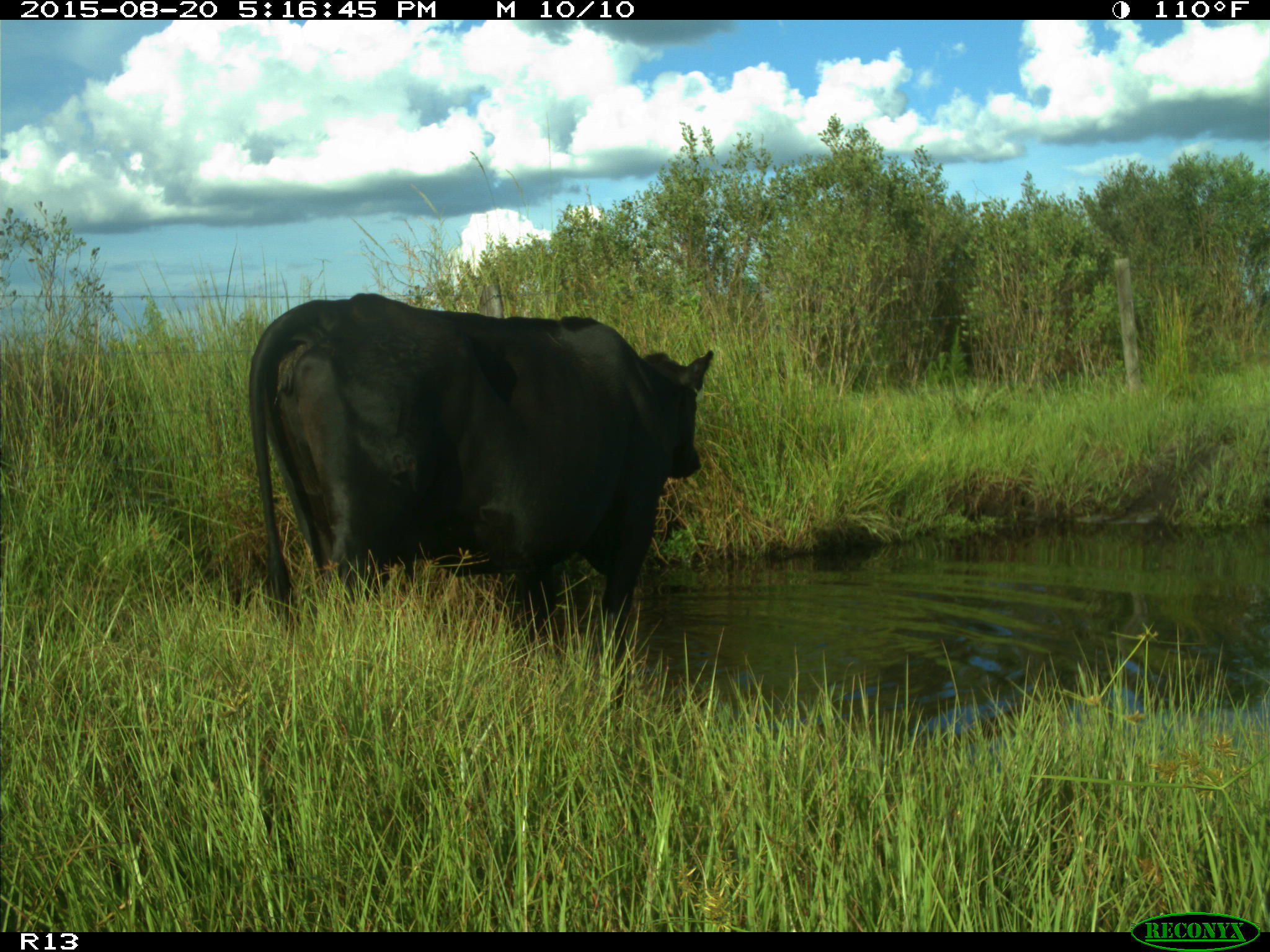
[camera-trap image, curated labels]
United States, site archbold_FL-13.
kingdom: Animalia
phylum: Chordata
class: Mammalia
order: Artiodactyla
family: Bovidae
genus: Bos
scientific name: Bos taurus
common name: domestic cow